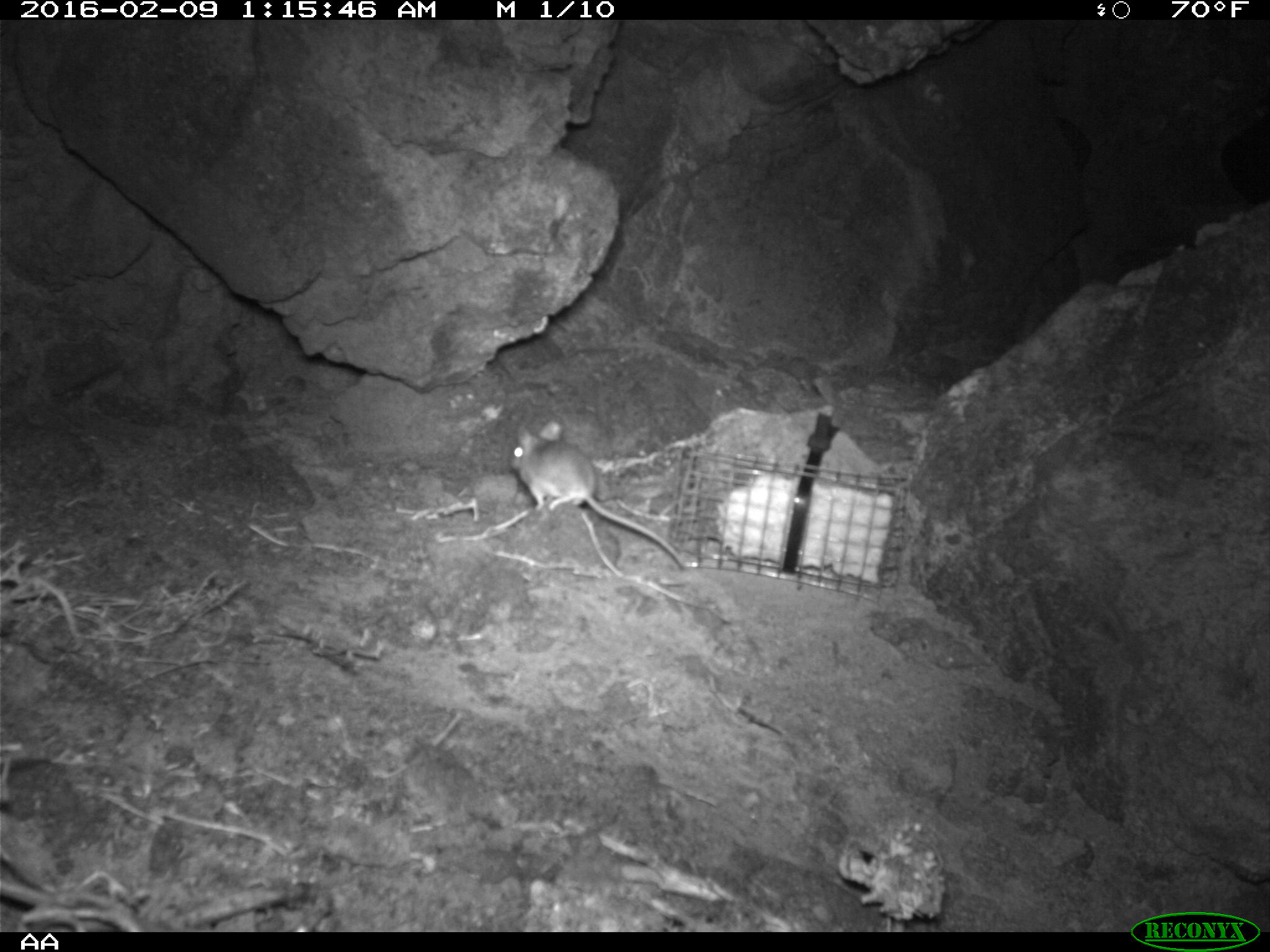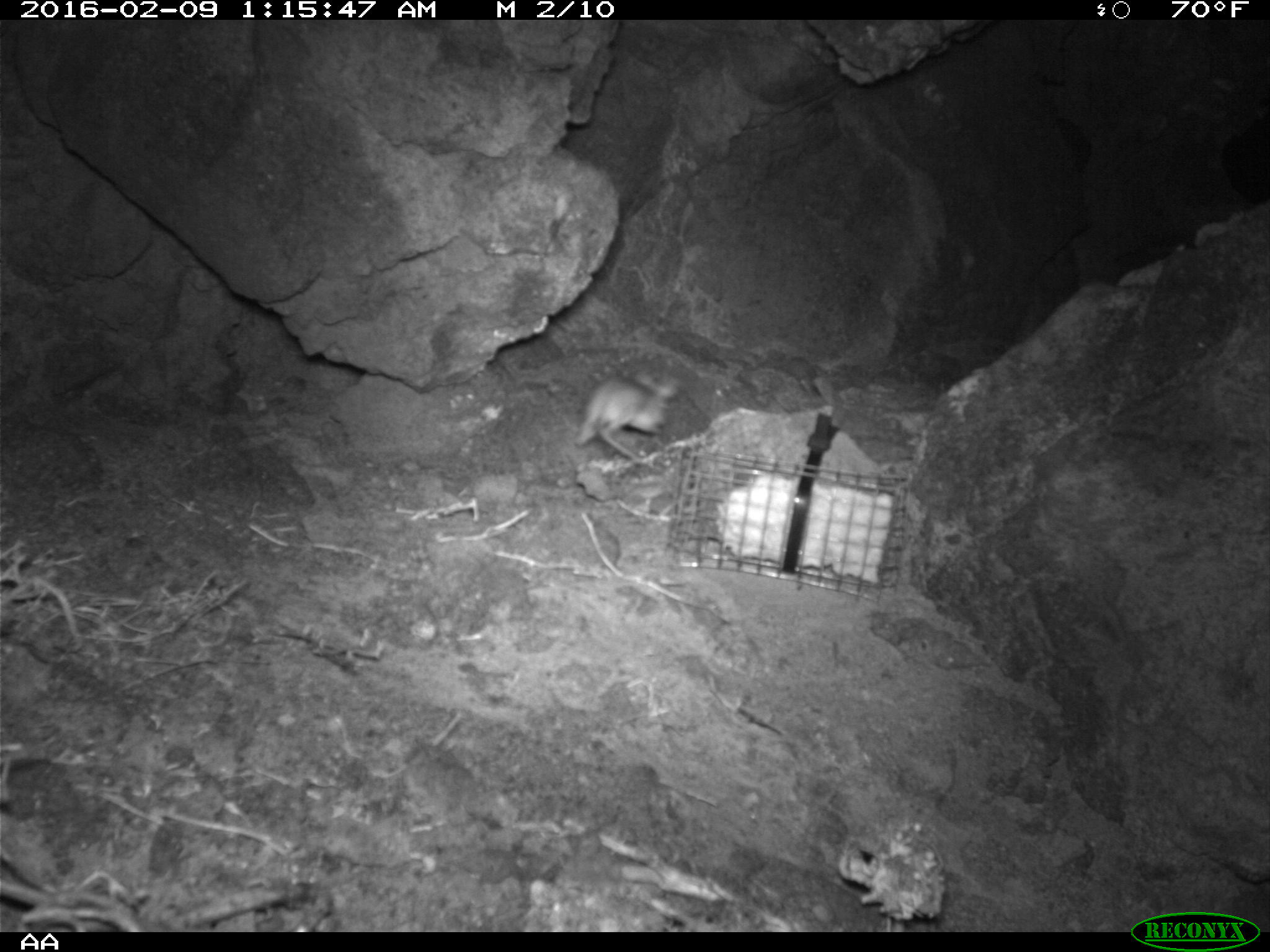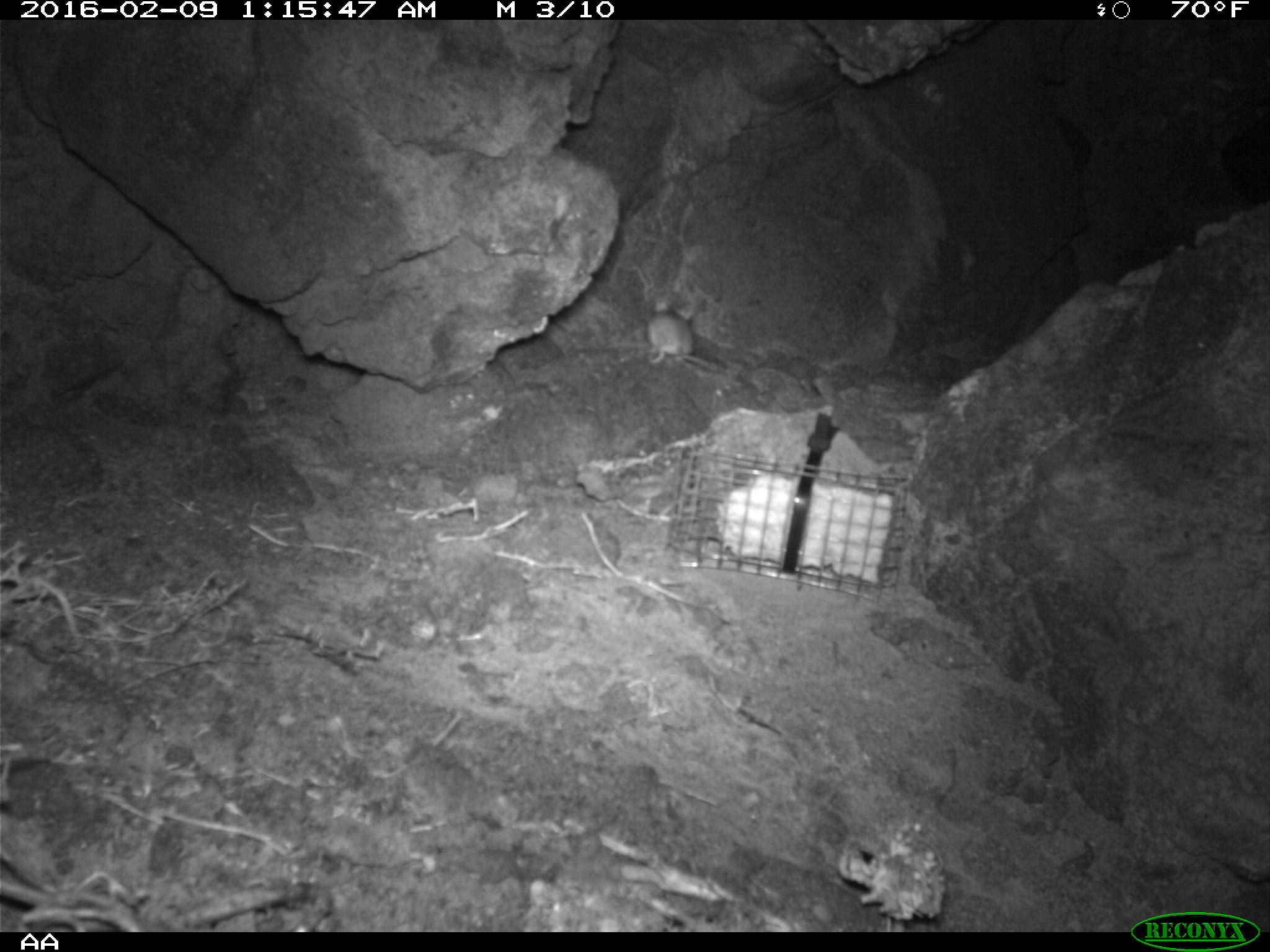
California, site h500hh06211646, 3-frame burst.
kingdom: Animalia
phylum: Chordata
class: Mammalia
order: Rodentia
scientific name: Rodentia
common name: rodent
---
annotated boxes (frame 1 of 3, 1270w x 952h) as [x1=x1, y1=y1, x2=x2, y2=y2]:
rodent: [x1=508, y1=420, x2=683, y2=571]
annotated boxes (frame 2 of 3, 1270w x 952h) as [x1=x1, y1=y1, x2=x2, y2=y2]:
rodent: [x1=574, y1=371, x2=678, y2=460]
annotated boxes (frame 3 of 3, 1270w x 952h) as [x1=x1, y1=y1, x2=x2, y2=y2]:
rodent: [x1=644, y1=299, x2=697, y2=364]